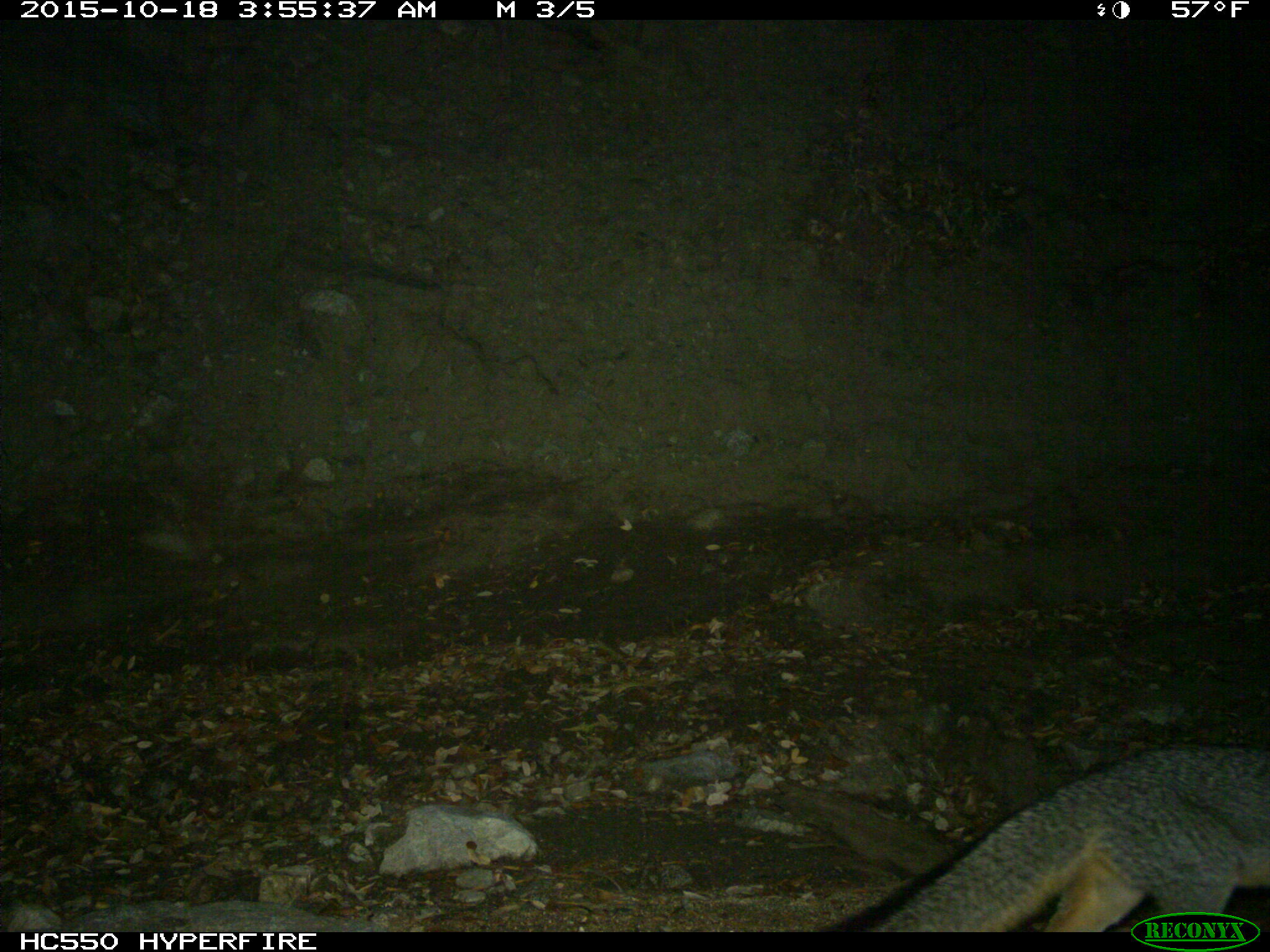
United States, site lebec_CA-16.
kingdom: Animalia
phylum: Chordata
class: Mammalia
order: Carnivora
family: Canidae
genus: Urocyon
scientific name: Urocyon cinereoargenteus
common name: gray fox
Urocyon cinereoargenteus (gray fox).